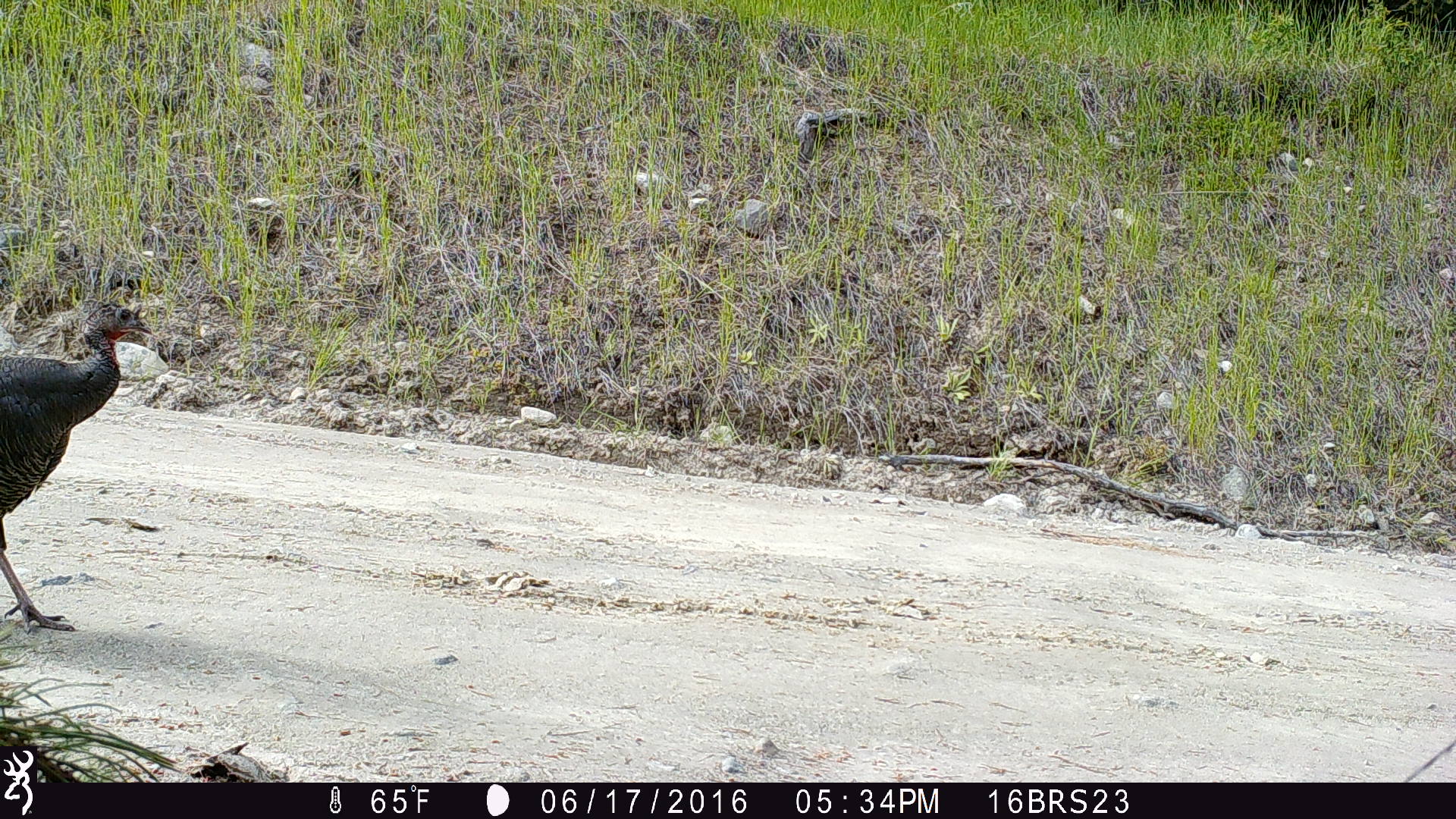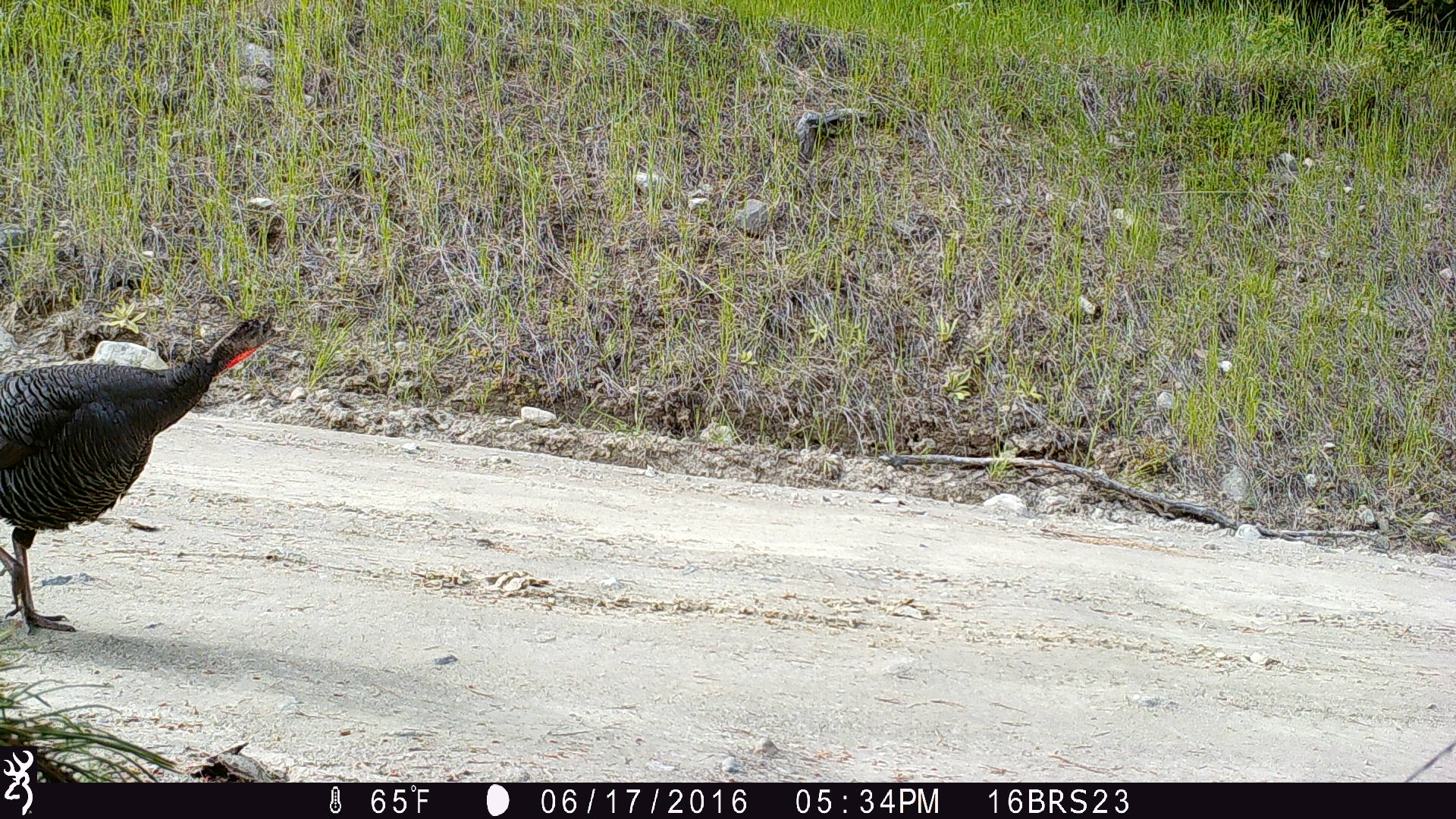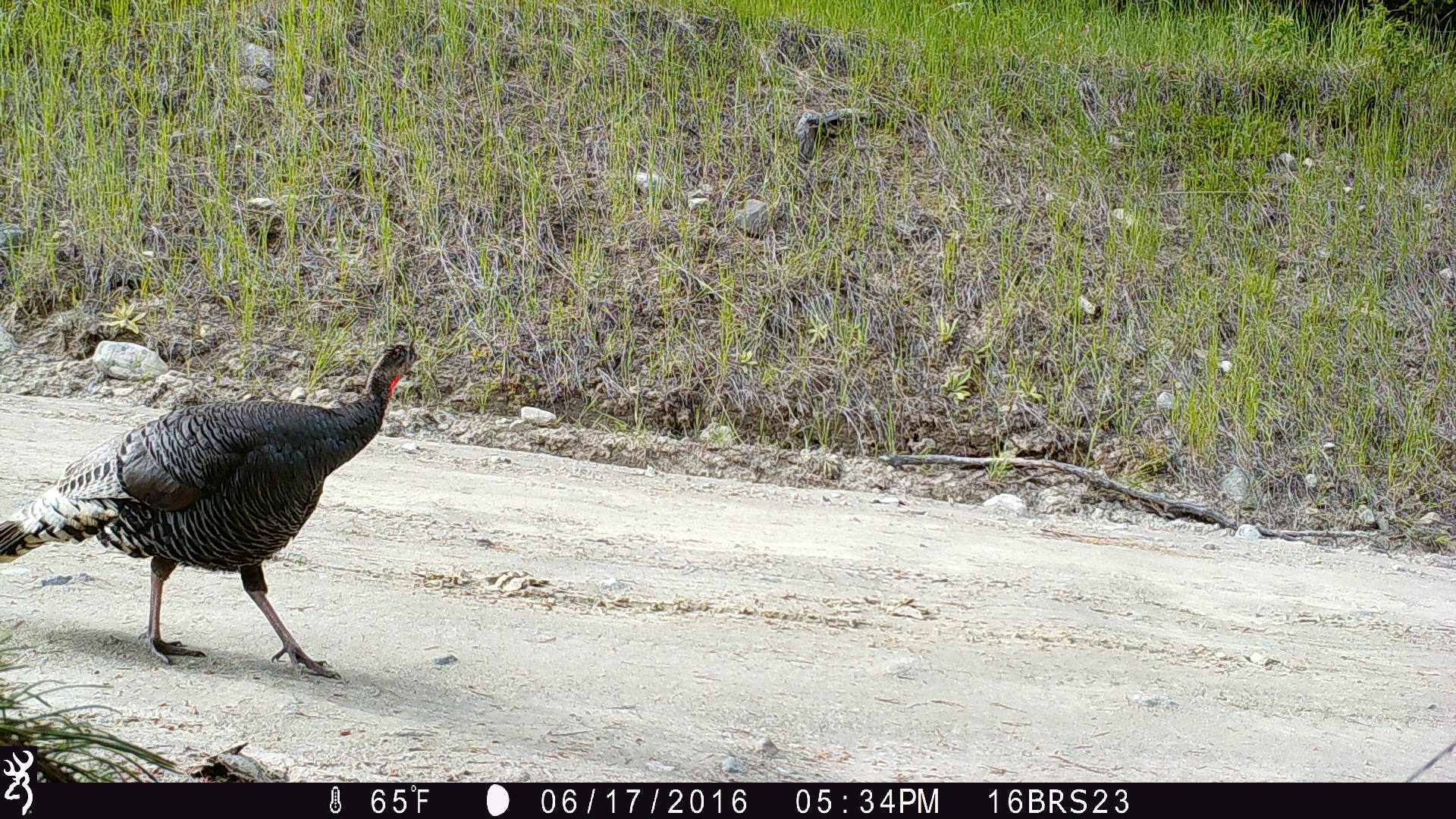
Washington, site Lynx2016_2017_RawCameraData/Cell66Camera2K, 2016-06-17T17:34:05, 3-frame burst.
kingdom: Animalia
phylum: Chordata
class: Aves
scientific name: Aves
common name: birds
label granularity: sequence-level